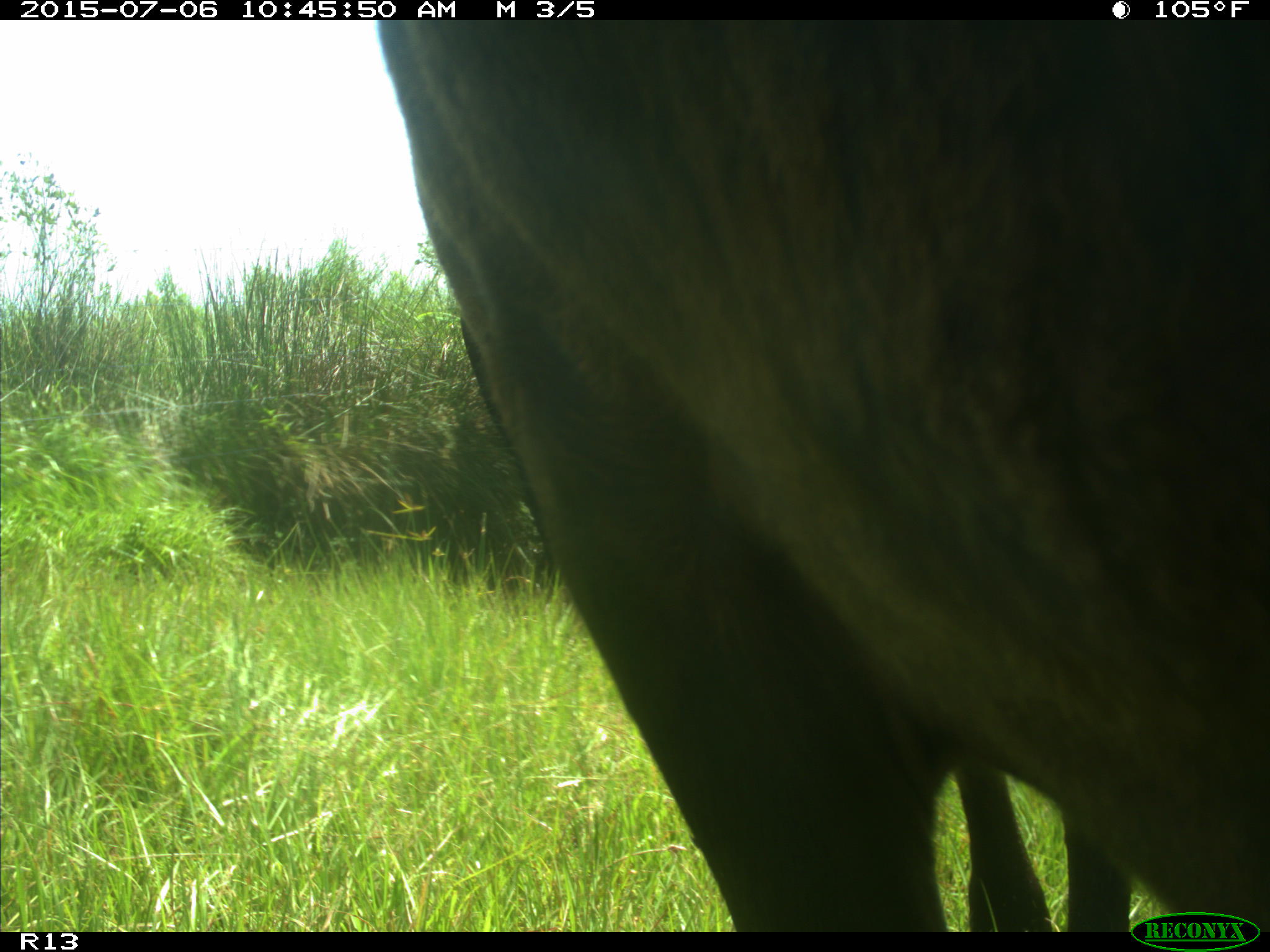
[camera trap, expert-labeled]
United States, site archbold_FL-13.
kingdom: Animalia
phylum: Chordata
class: Mammalia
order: Artiodactyla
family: Bovidae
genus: Bos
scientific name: Bos taurus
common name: domestic cow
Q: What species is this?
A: Bos taurus (domestic cow).